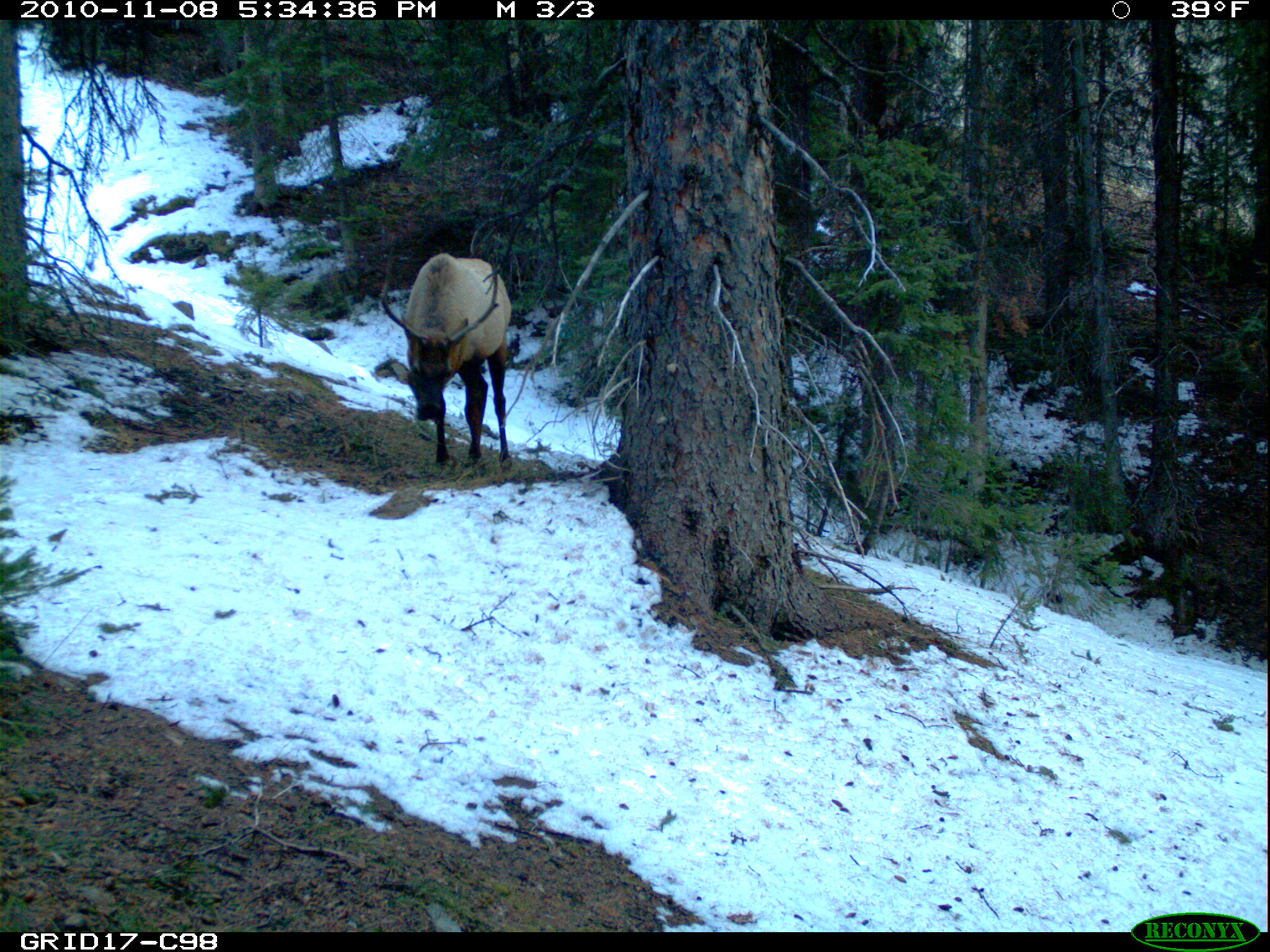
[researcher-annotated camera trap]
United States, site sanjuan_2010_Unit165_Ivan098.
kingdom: Animalia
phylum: Chordata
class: Mammalia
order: Artiodactyla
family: Cervidae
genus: Cervus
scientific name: Cervus elaphus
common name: red deer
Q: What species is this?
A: Cervus elaphus (red deer).